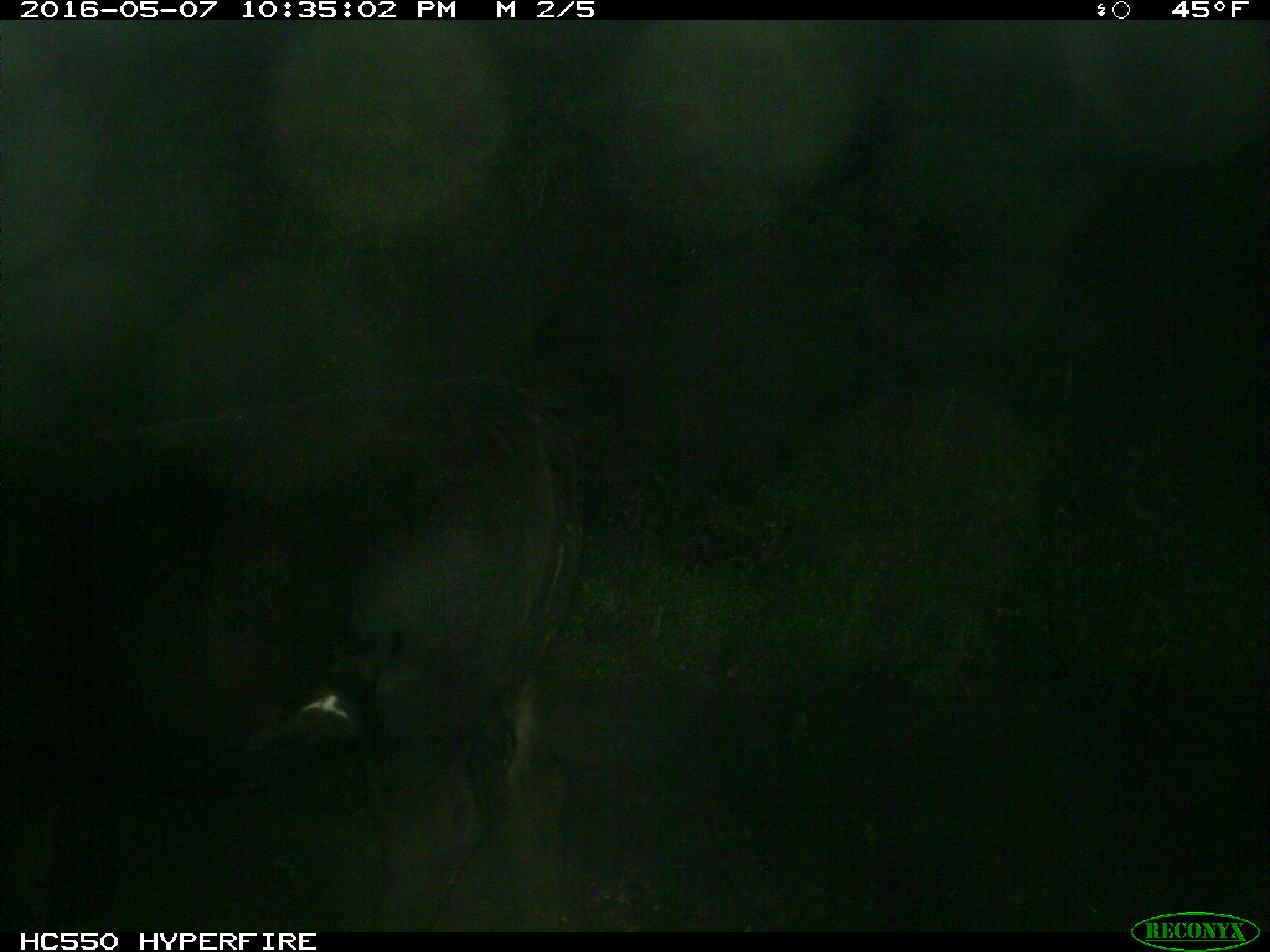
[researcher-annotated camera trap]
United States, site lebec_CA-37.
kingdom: Animalia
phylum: Chordata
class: Mammalia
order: Artiodactyla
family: Bovidae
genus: Bos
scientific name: Bos taurus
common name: domestic cow